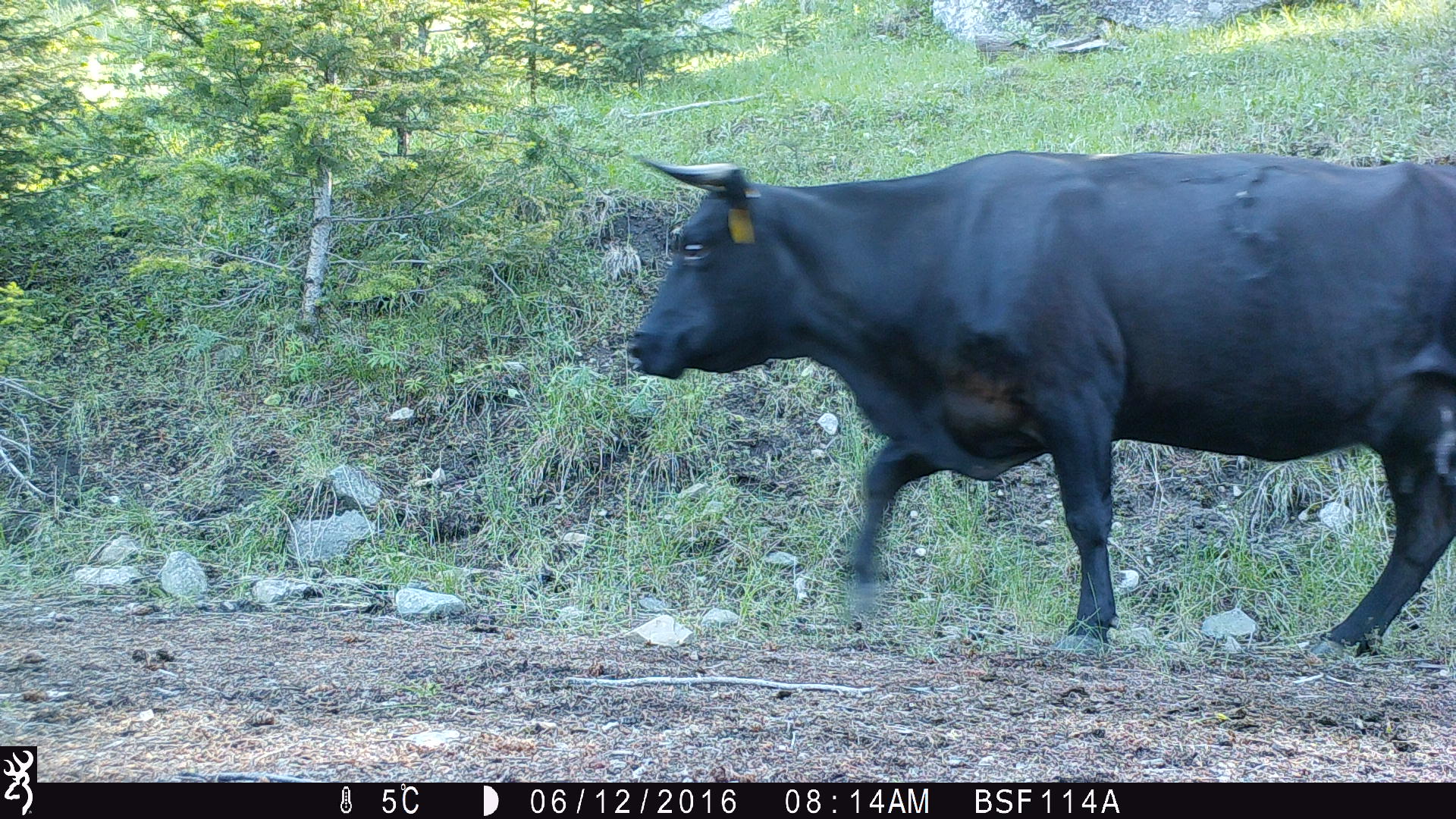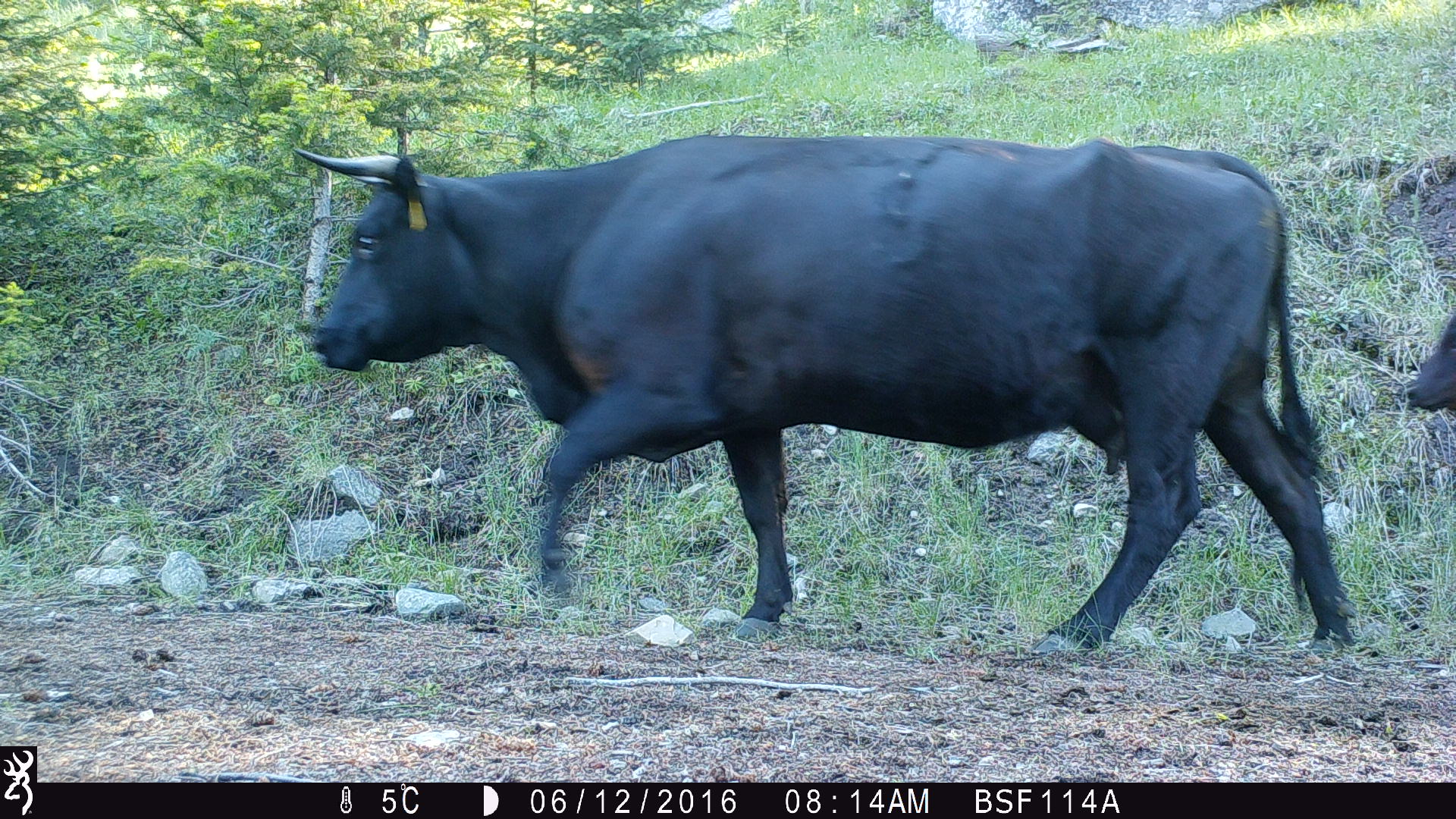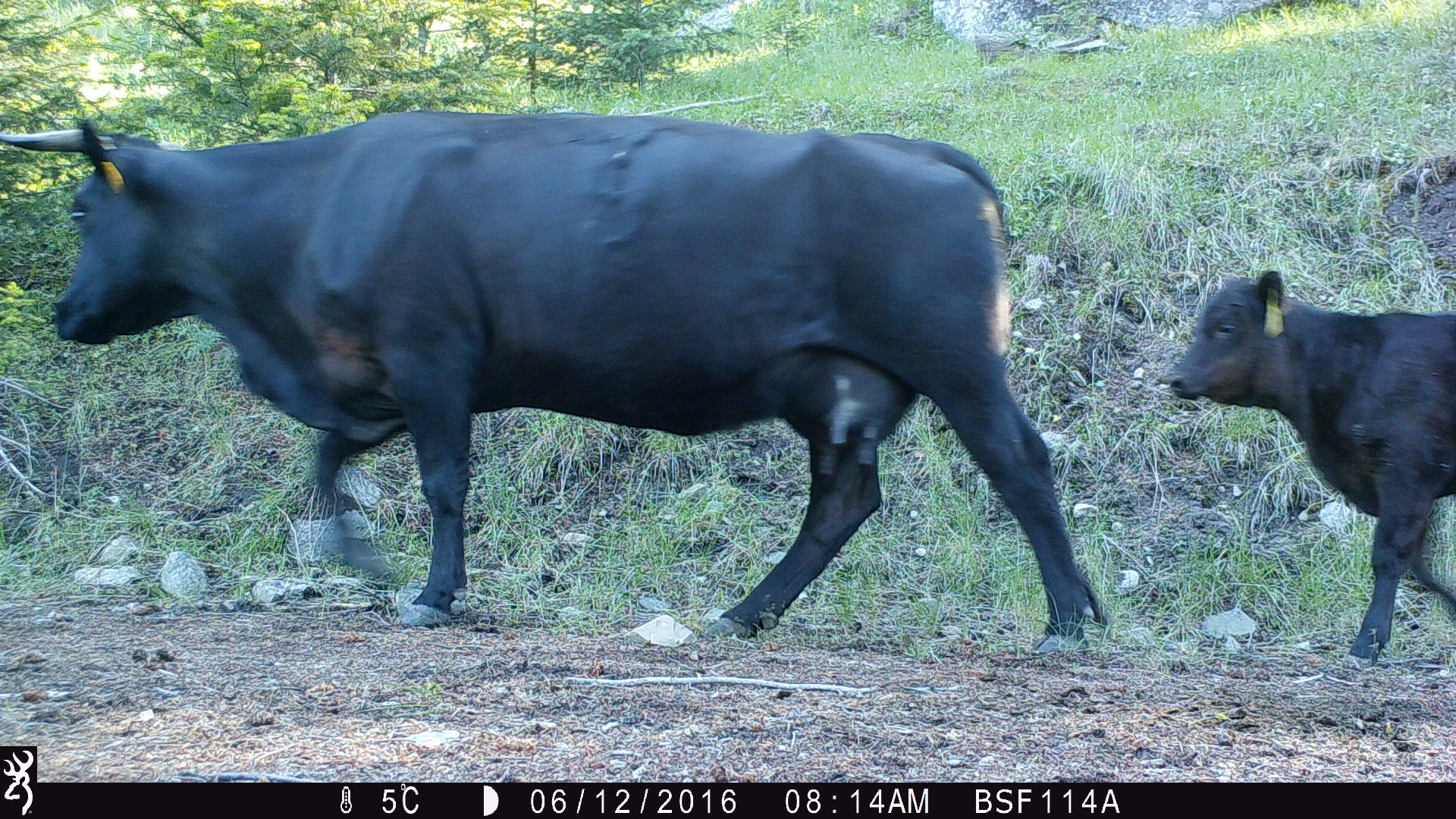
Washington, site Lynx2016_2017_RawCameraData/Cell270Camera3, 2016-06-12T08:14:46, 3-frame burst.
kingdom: Animalia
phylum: Chordata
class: Mammalia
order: Artiodactyla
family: Bovidae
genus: Bos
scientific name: Bos taurus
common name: domestic cattle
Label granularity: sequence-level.